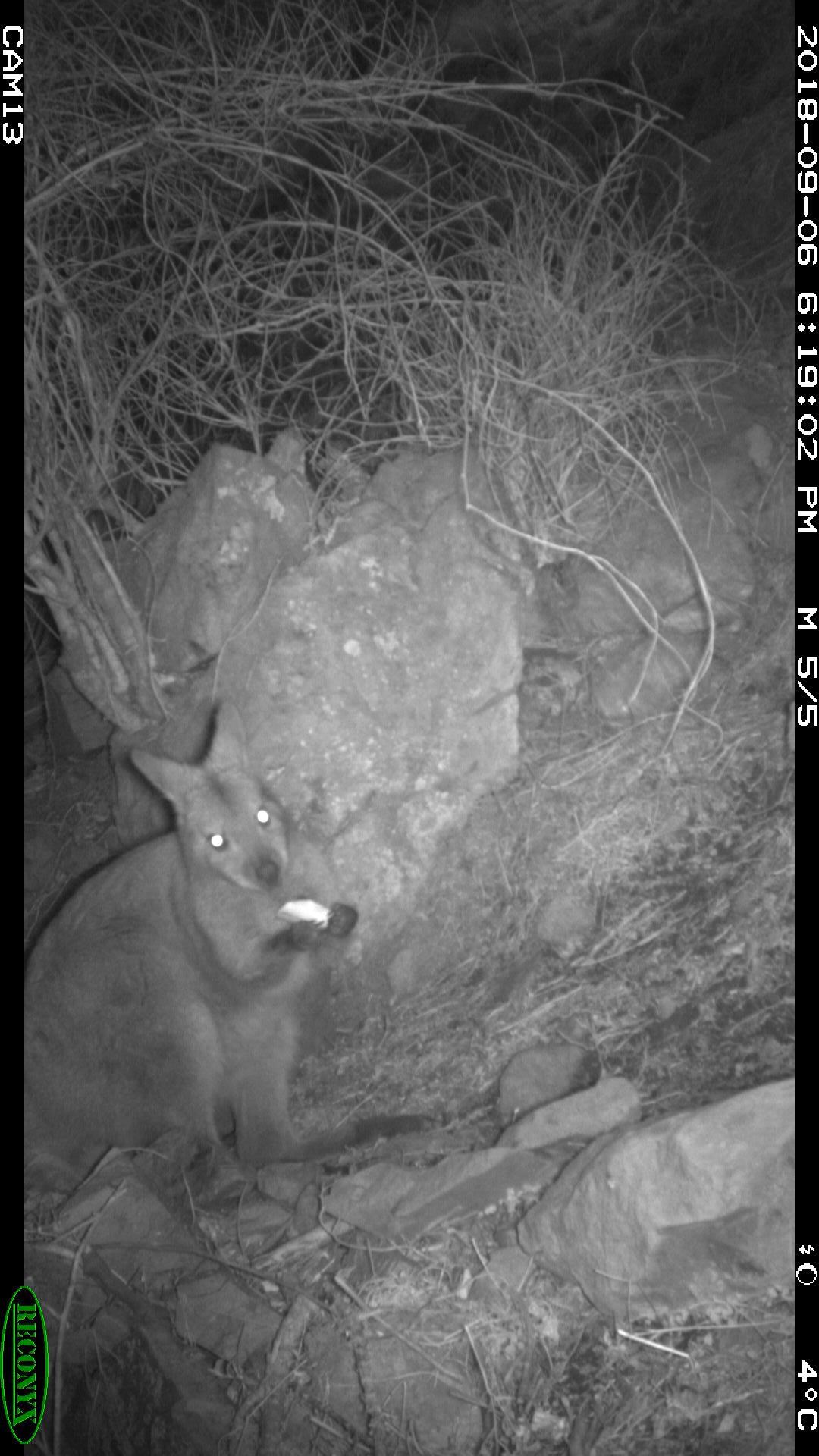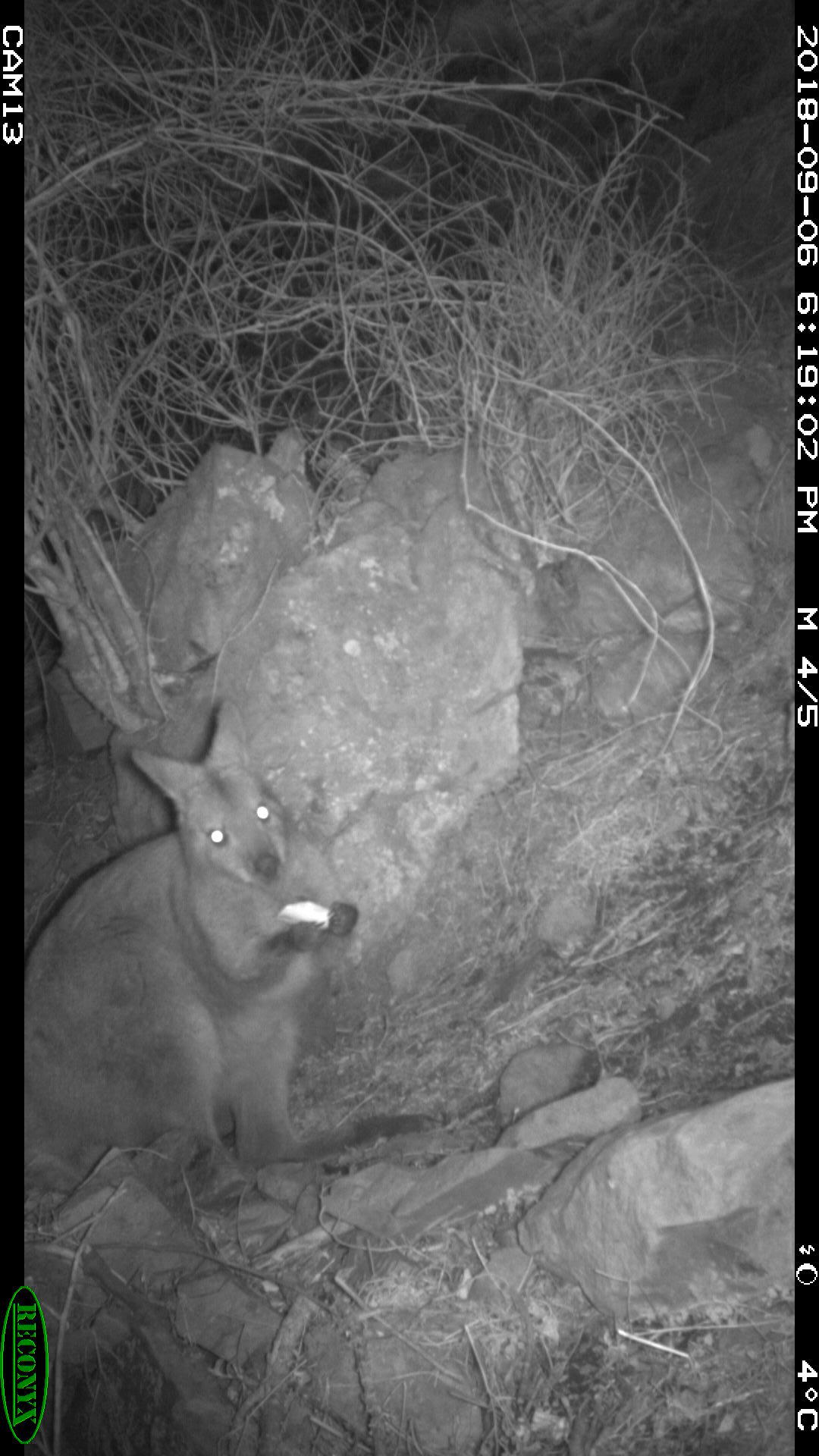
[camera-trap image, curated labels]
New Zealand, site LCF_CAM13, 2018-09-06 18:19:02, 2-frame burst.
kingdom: Animalia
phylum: Chordata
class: Mammalia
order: Diprotodontia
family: Macropodidae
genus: Notamacropus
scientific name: Notamacropus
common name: wallaby